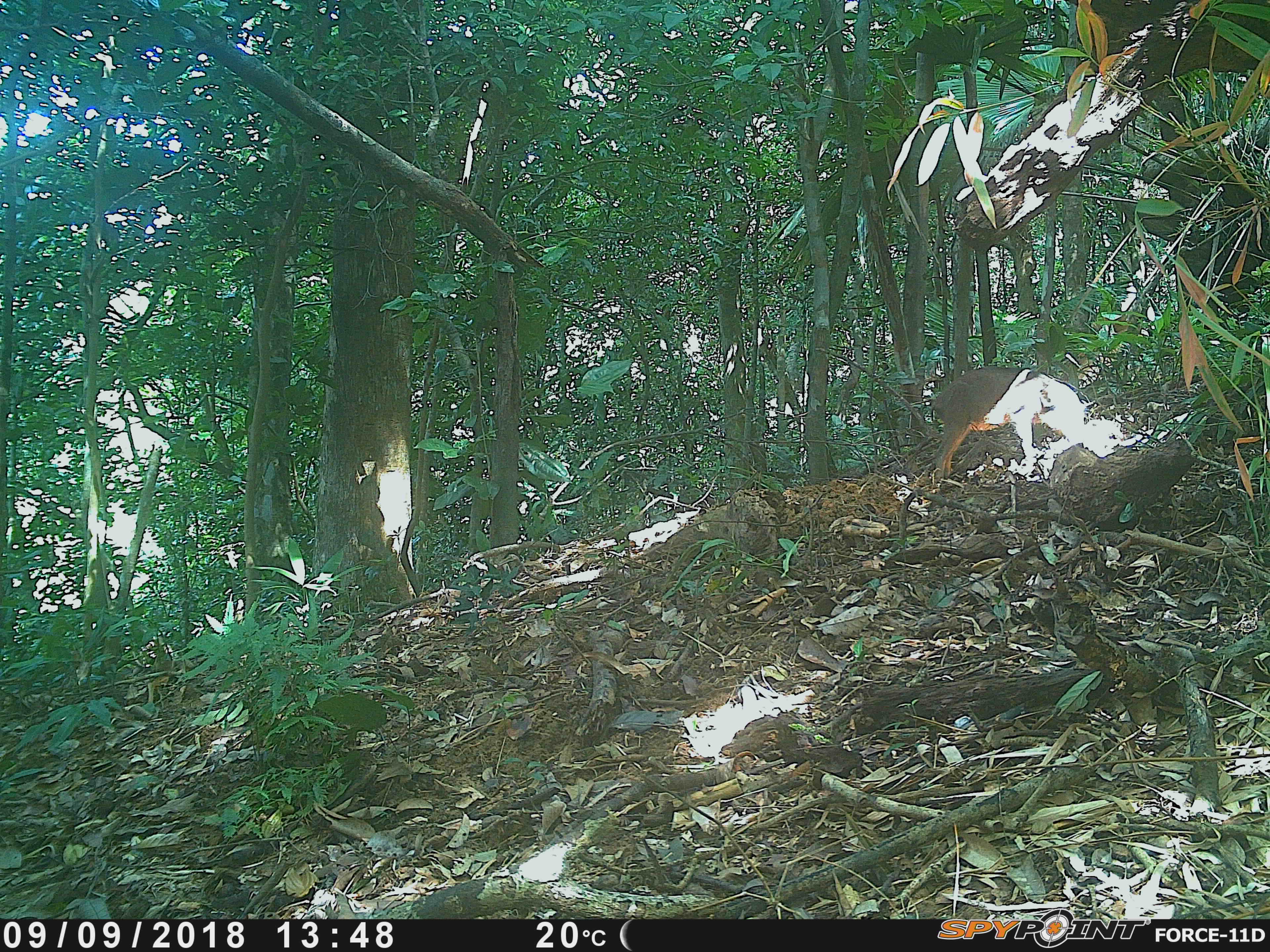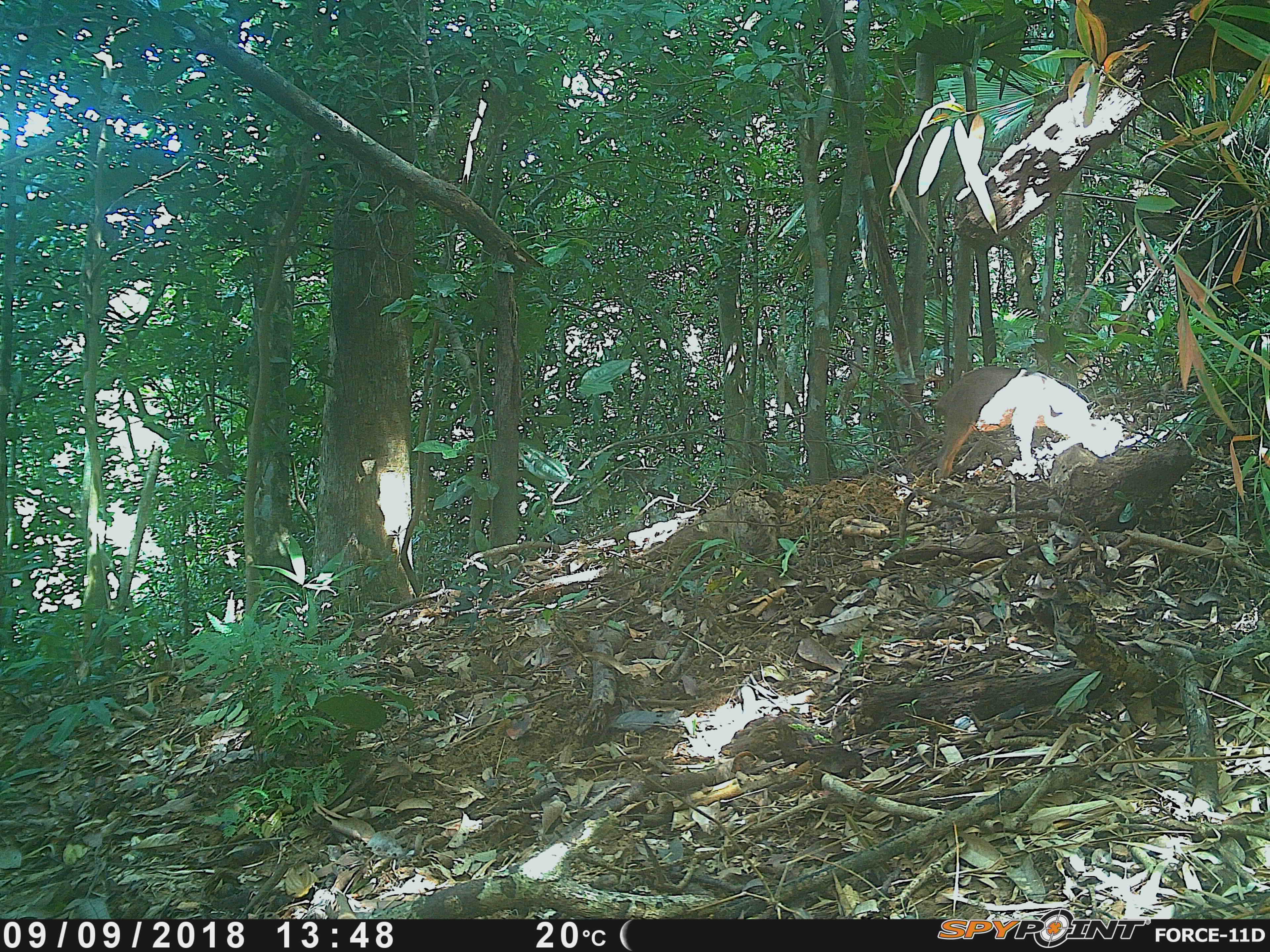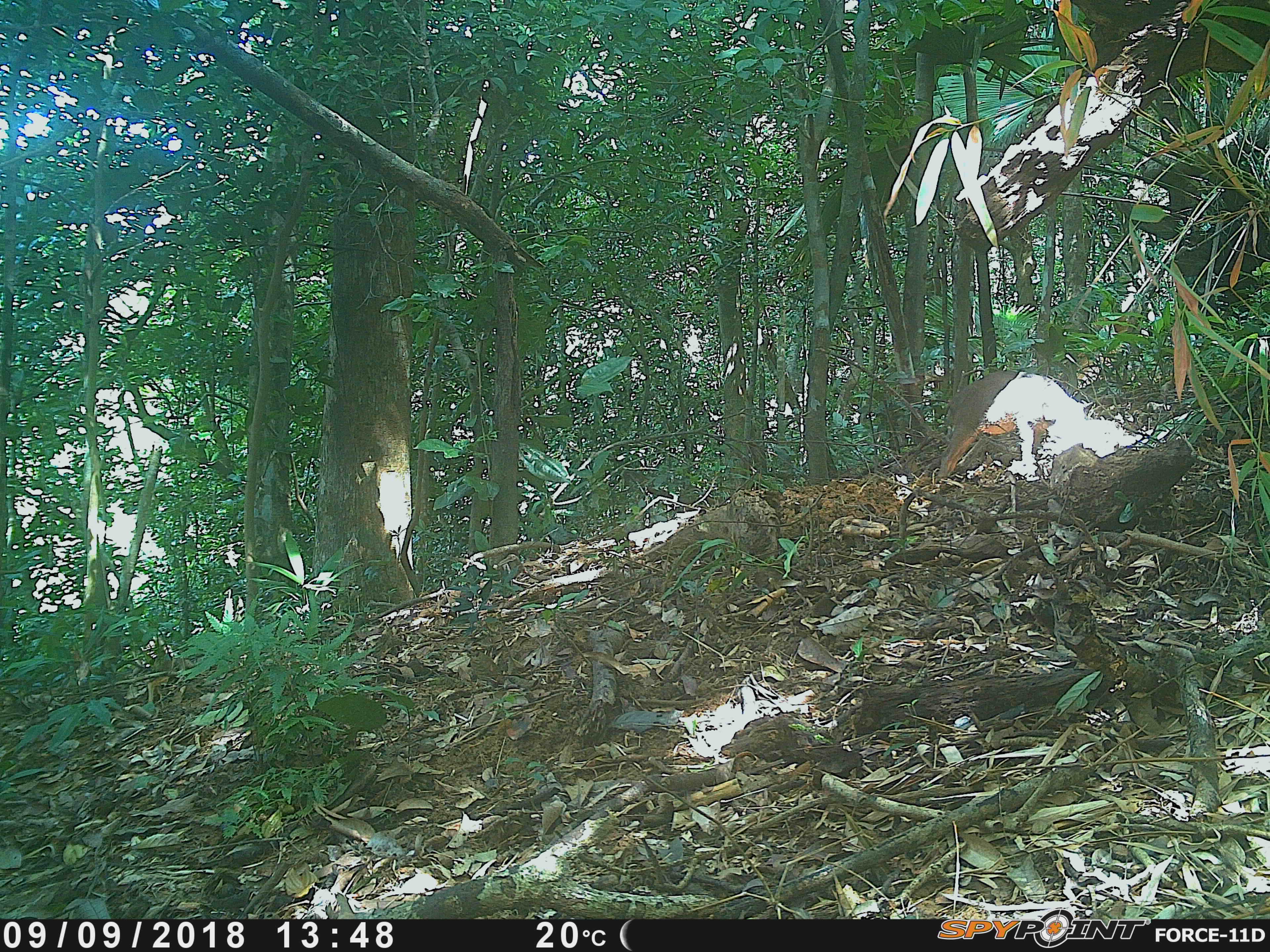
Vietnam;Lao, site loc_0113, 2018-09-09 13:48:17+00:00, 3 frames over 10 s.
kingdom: Animalia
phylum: Chordata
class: Mammalia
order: Artiodactyla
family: Suidae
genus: Sus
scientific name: Sus scrofa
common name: eurasian wild pig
Eurasian wild pig (Sus scrofa). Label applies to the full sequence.